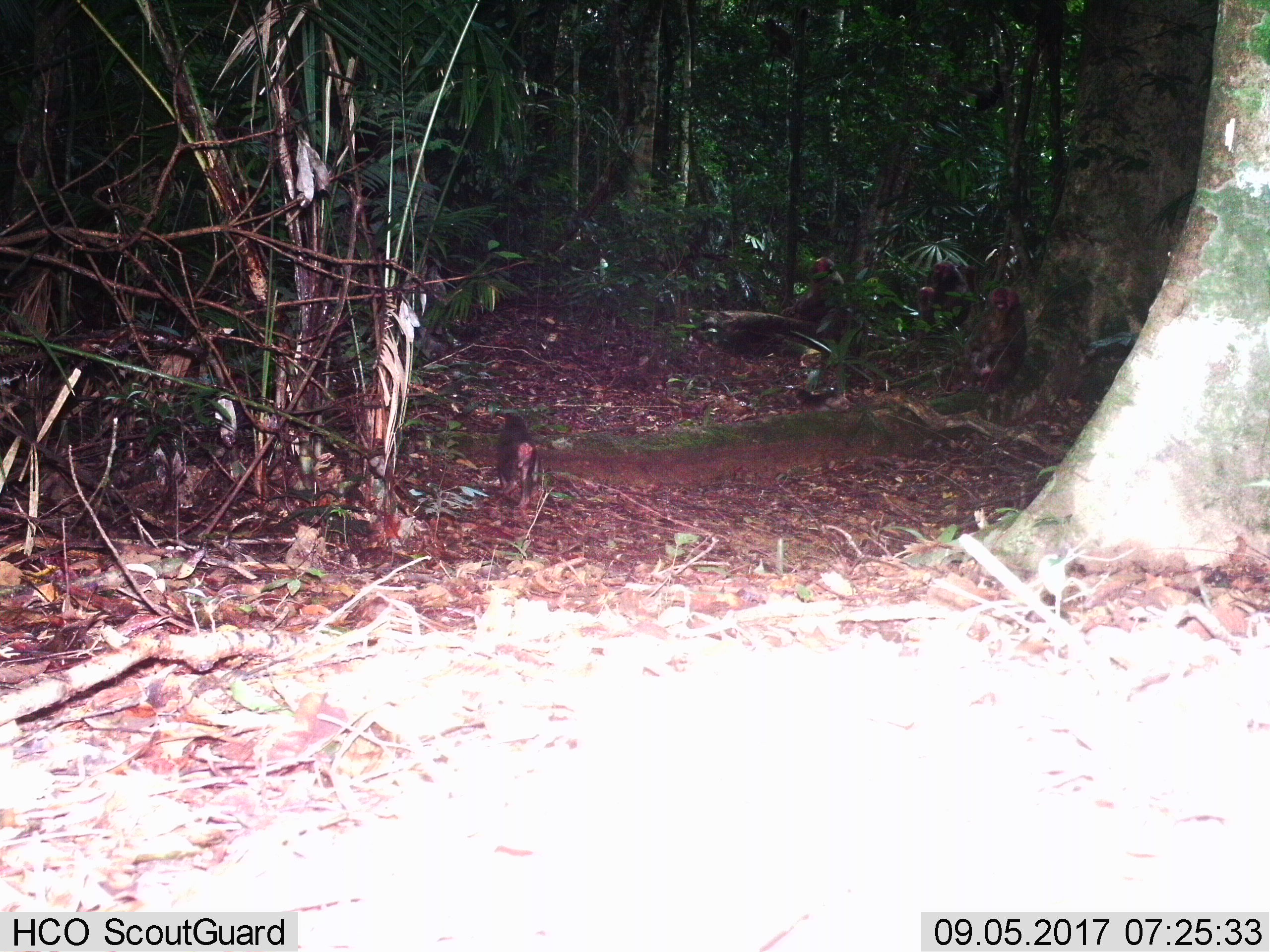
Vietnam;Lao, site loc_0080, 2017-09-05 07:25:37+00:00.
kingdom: Animalia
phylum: Chordata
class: Mammalia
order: Primates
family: Cercopithecidae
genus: Macaca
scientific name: Macaca arctoides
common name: stump-tailed macaque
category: stump tailed macaque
Stump tailed macaque (stump-tailed macaque) (Macaca arctoides). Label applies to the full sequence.